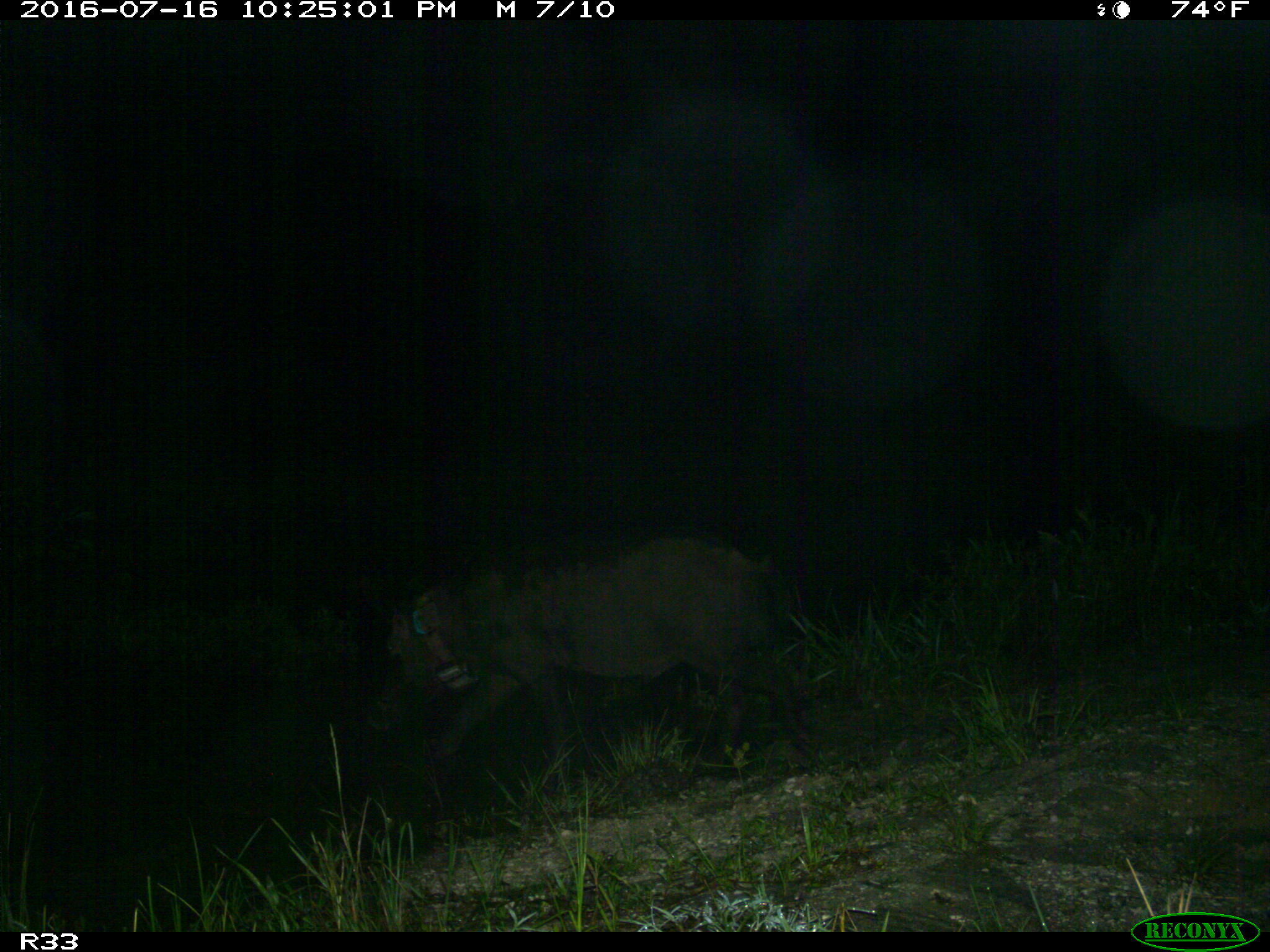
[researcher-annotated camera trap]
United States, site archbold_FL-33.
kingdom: Animalia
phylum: Chordata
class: Mammalia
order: Artiodactyla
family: Suidae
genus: Sus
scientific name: Sus scrofa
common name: wild boar